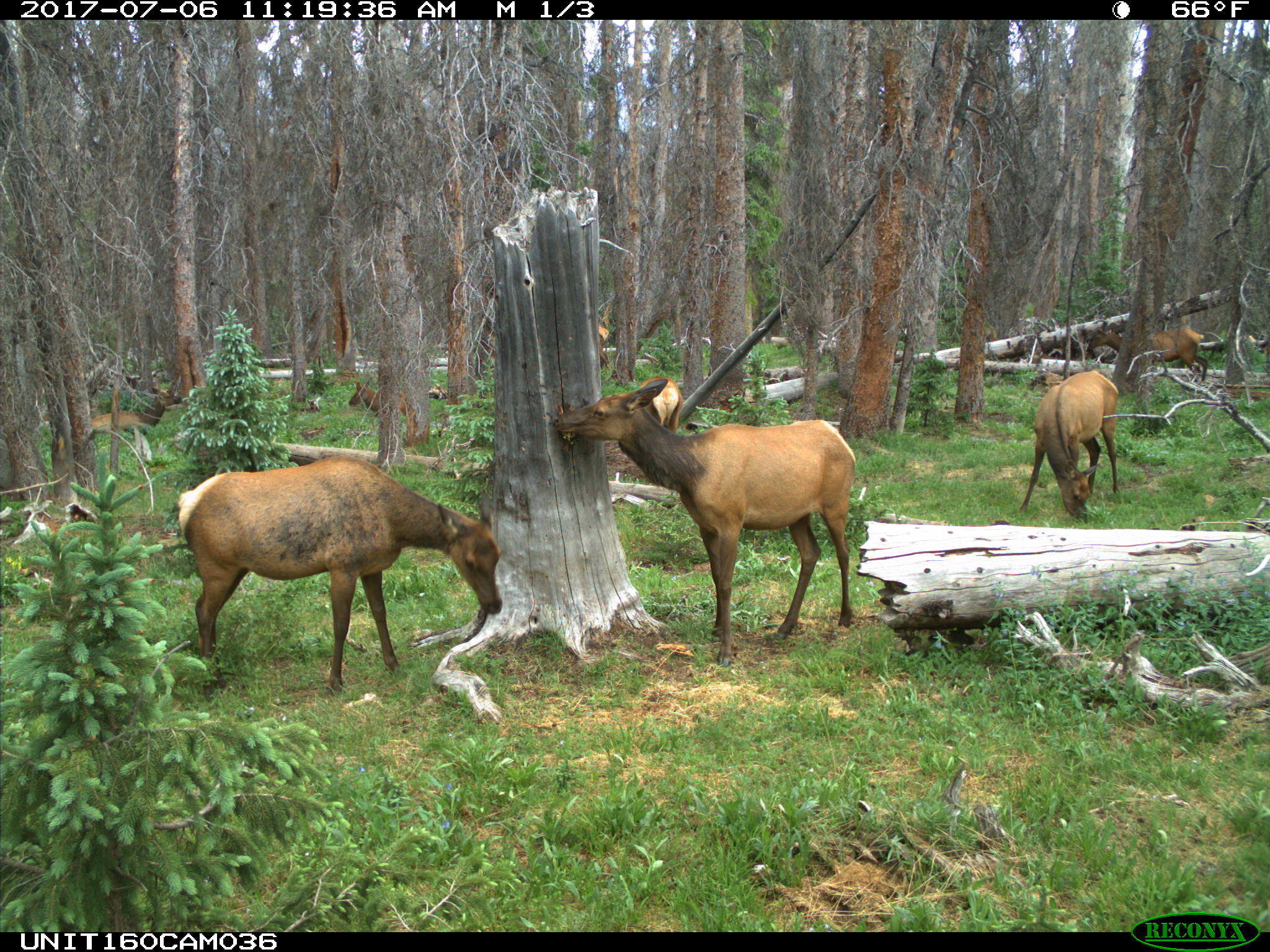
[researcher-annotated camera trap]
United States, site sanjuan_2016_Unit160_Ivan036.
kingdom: Animalia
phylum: Chordata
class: Mammalia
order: Artiodactyla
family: Cervidae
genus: Cervus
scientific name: Cervus elaphus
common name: red deer